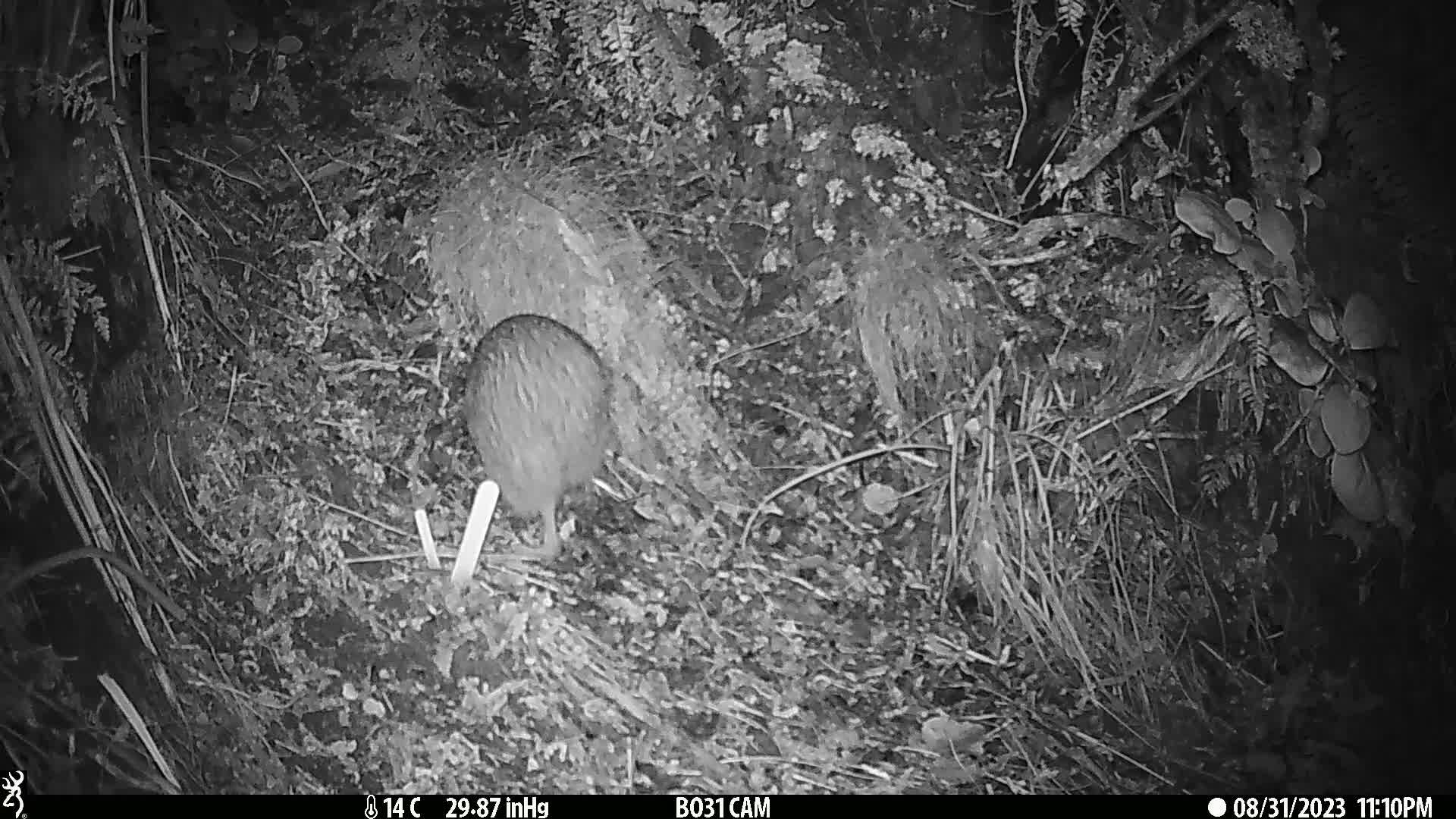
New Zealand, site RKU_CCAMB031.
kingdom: Animalia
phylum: Chordata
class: Aves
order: Apterygiformes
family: Apterygidae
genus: Apteryx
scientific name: Apteryx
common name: kiwi